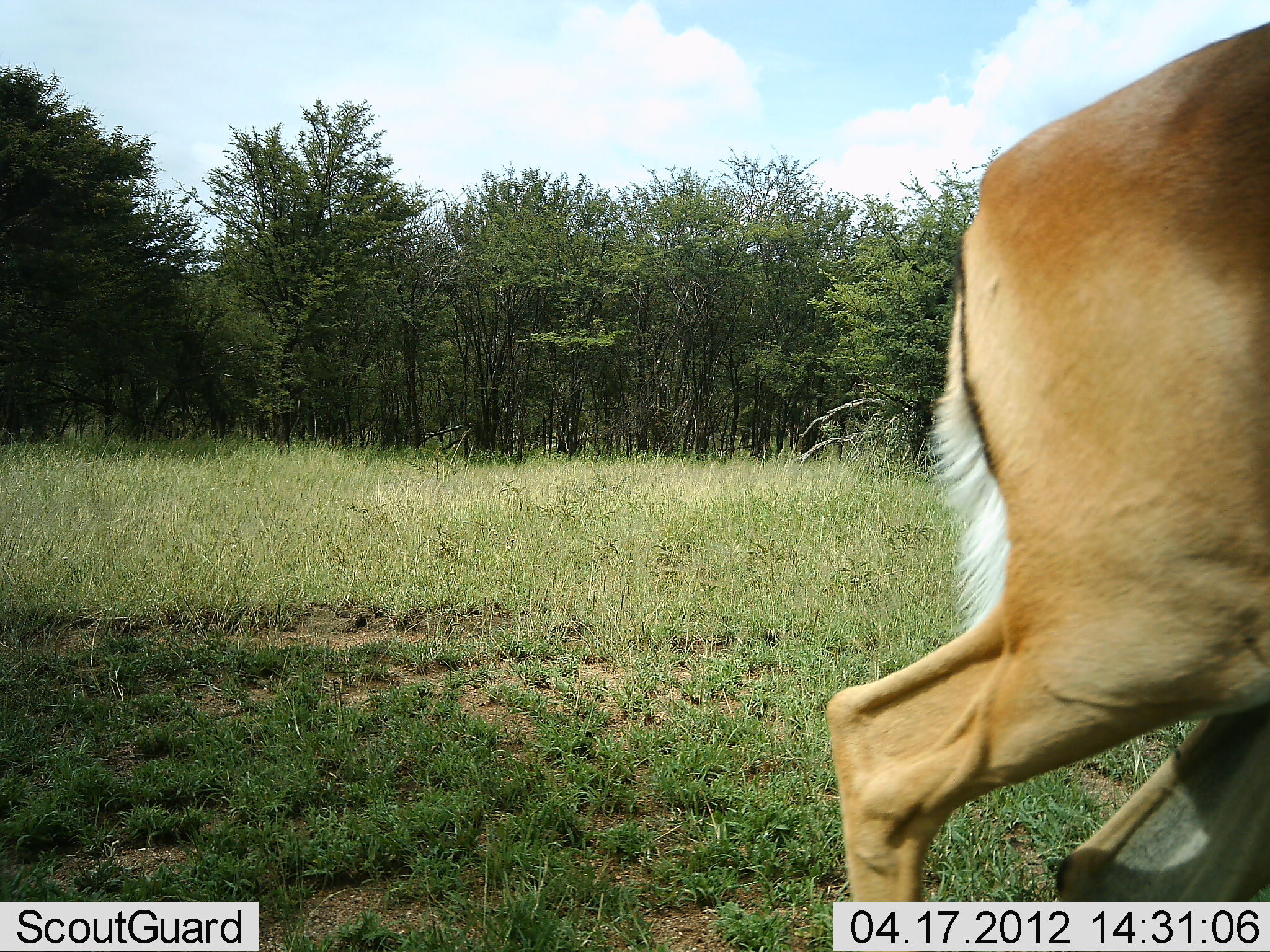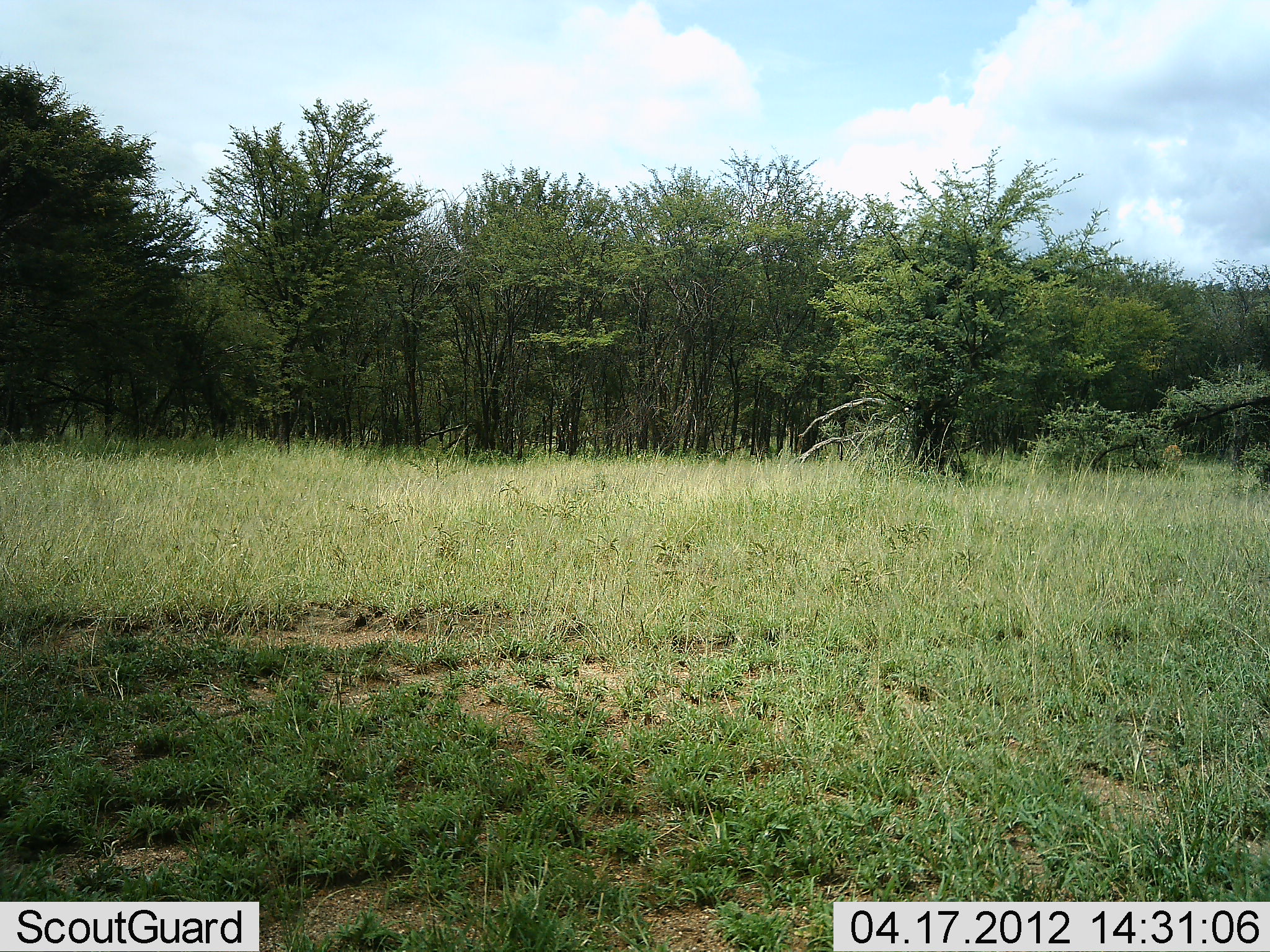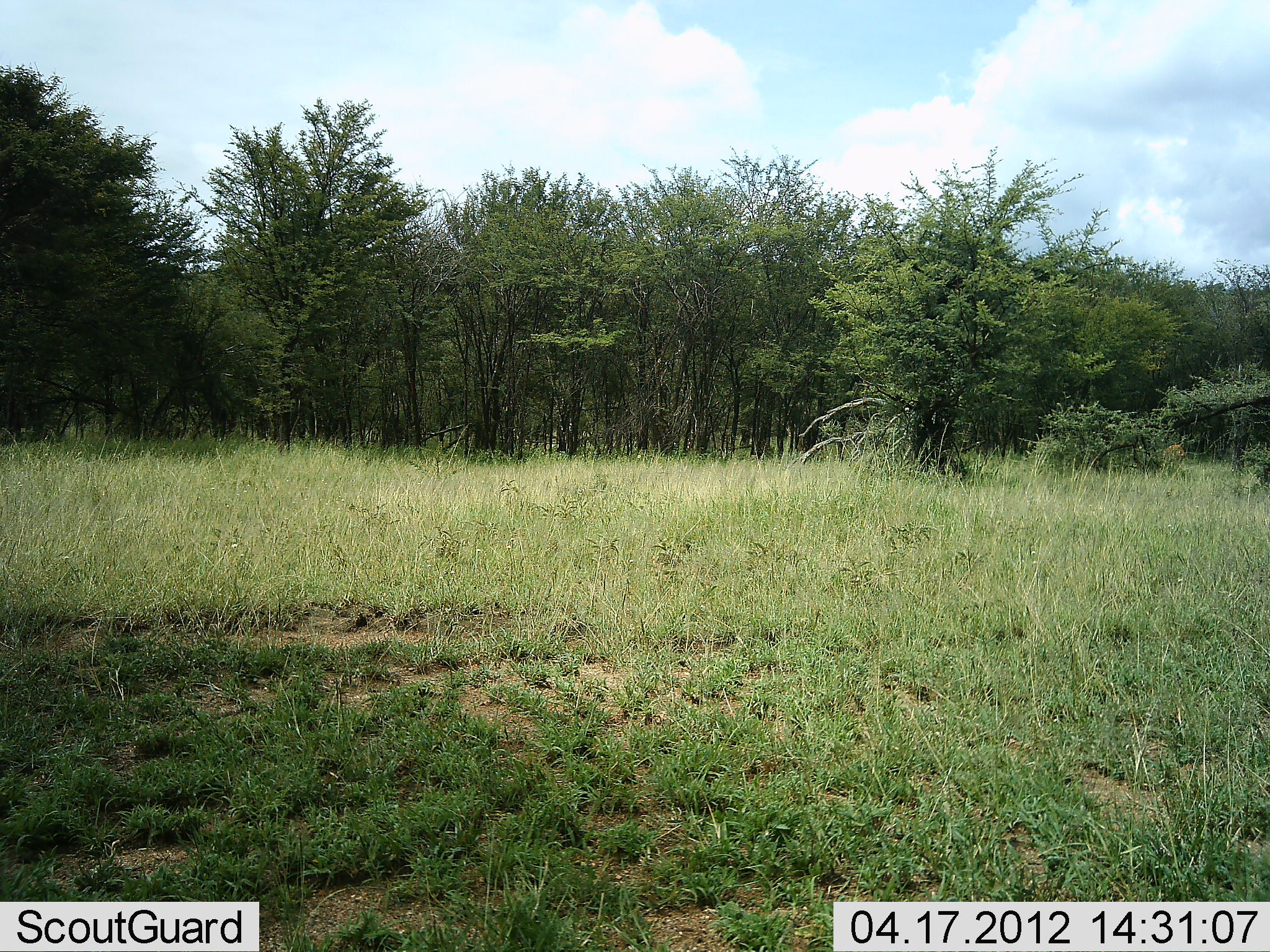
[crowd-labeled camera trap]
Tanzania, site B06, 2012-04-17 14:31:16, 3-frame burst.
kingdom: Animalia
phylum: Chordata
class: Mammalia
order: Artiodactyla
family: Bovidae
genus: Aepyceros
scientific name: Aepyceros melampus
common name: impala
Impala (Aepyceros melampus), count 1. Behavior (volunteer vote fractions): standing 0%, resting 0%, moving 100%, interacting 0%. Young present (vote fraction): 0%. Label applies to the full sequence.